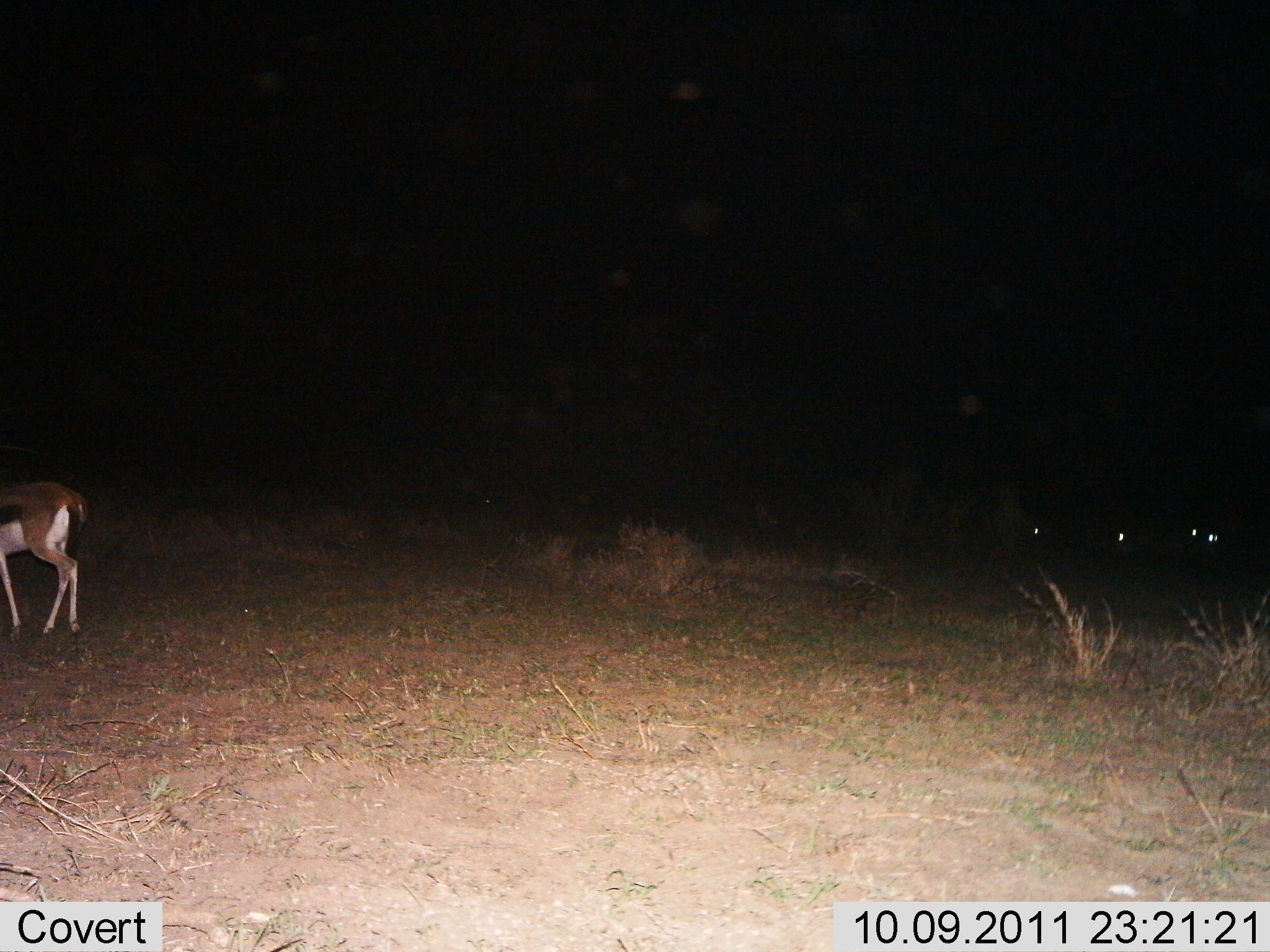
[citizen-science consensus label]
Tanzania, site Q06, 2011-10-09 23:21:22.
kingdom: Animalia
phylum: Chordata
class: Mammalia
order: Artiodactyla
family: Bovidae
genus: Eudorcas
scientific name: Eudorcas thomsonii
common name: thomson's gazelle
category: gazellethomsons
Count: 1.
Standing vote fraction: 56%.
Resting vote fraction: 0%.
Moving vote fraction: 50%.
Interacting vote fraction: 0%.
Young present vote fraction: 0%.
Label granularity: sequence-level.